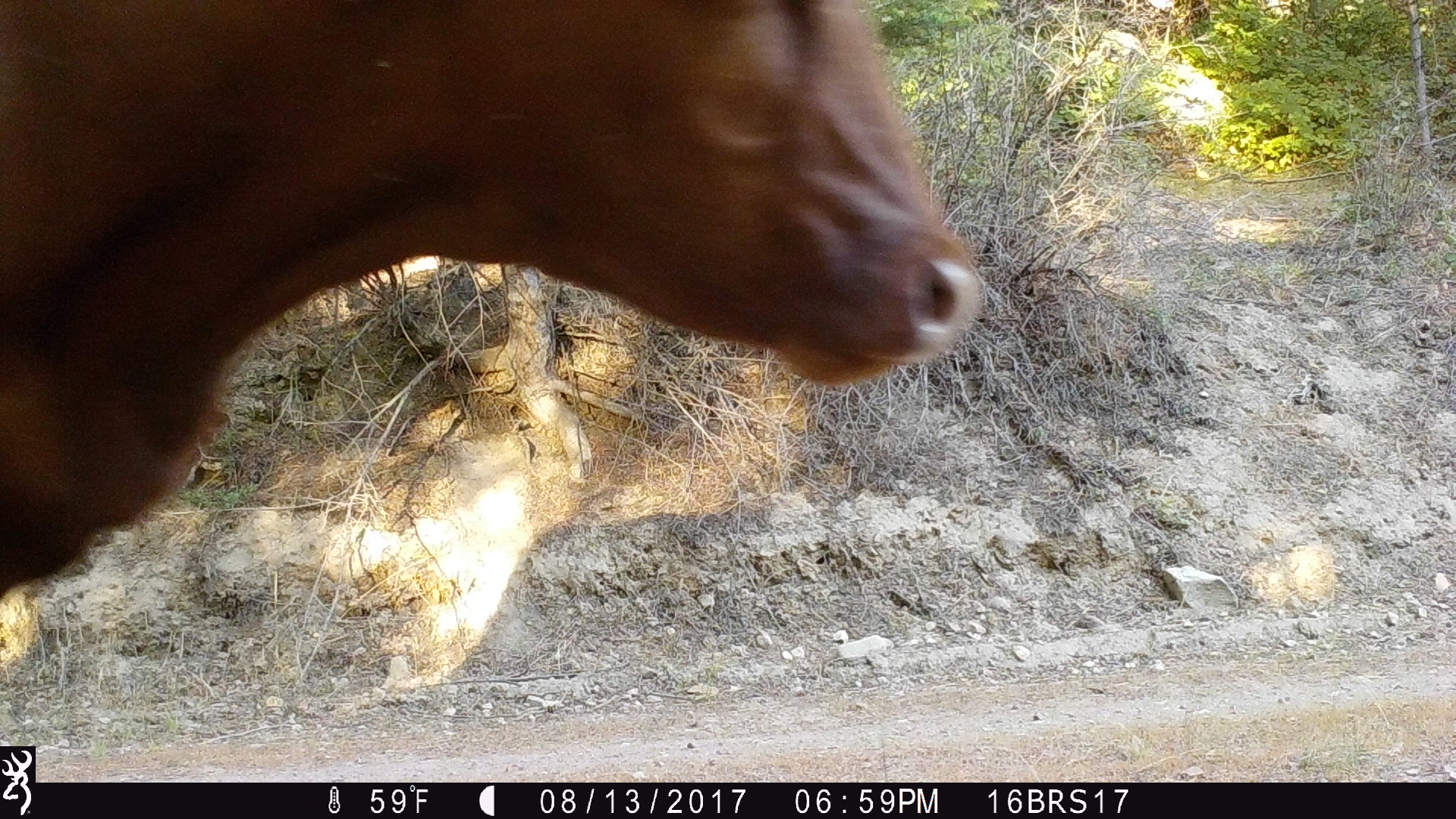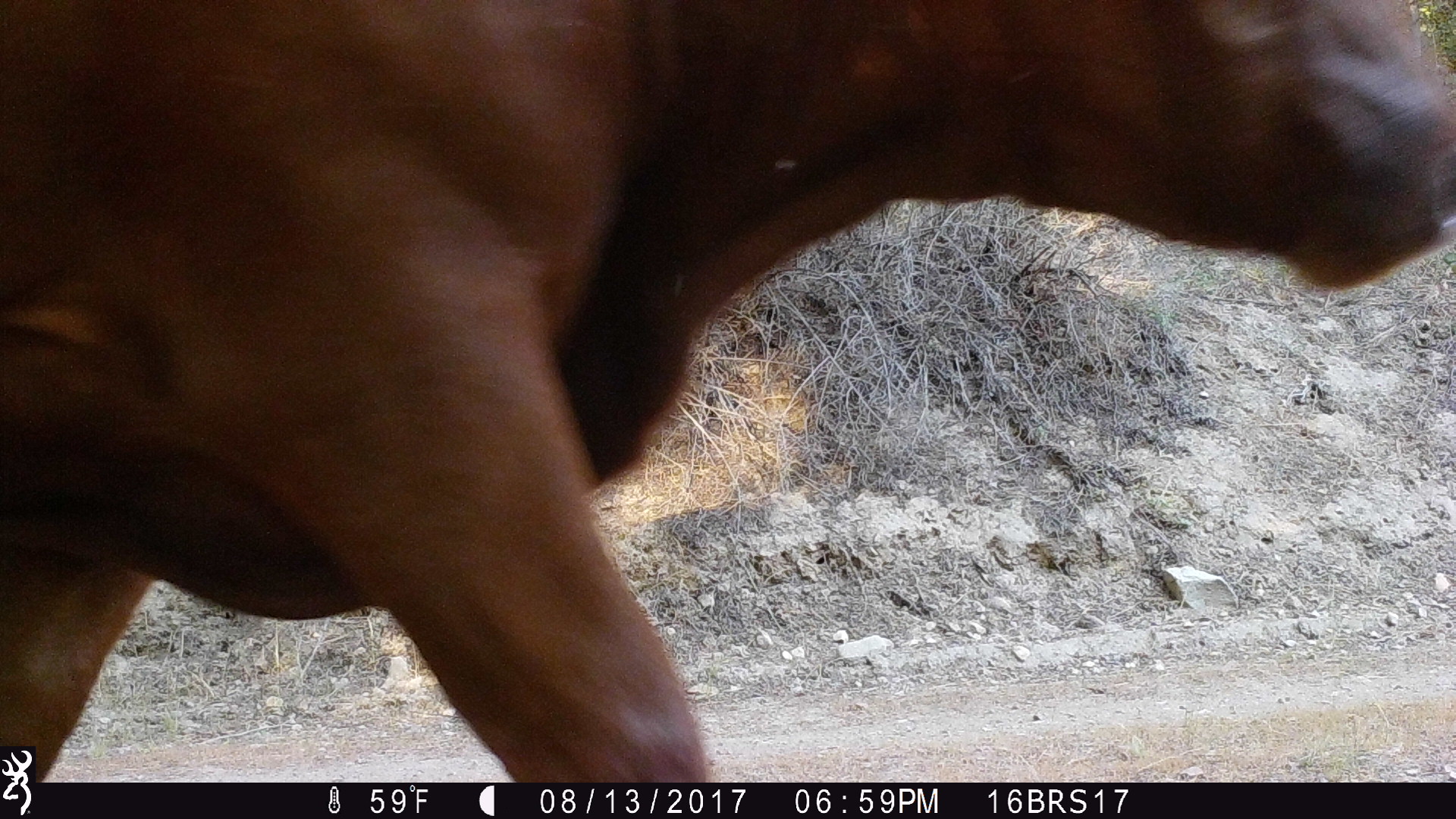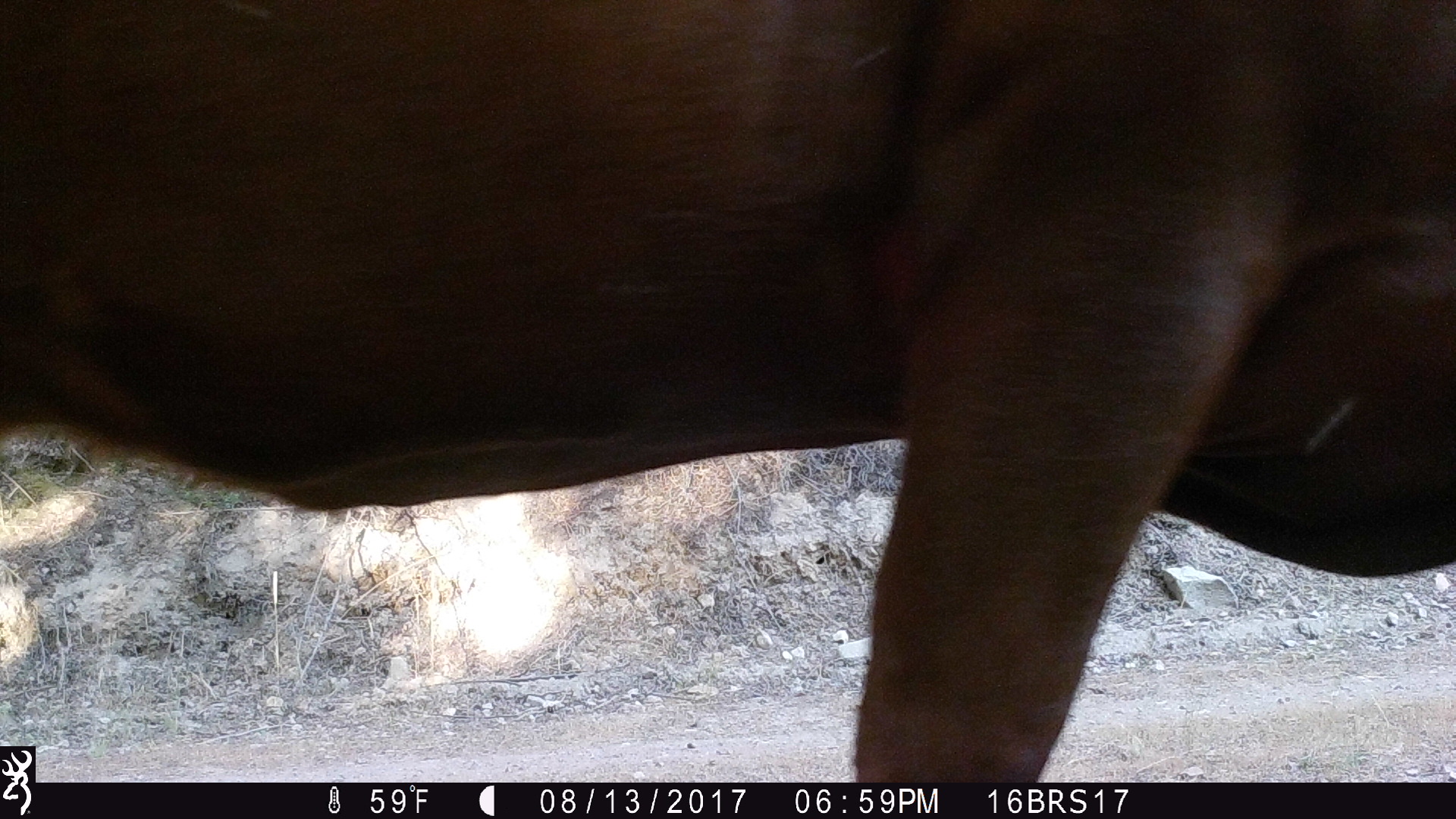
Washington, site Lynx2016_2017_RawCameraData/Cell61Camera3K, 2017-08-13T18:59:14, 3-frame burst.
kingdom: Animalia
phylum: Chordata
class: Mammalia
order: Artiodactyla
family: Bovidae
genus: Bos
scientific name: Bos taurus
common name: domestic cattle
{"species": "domestic cattle (Bos taurus)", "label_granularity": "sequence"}